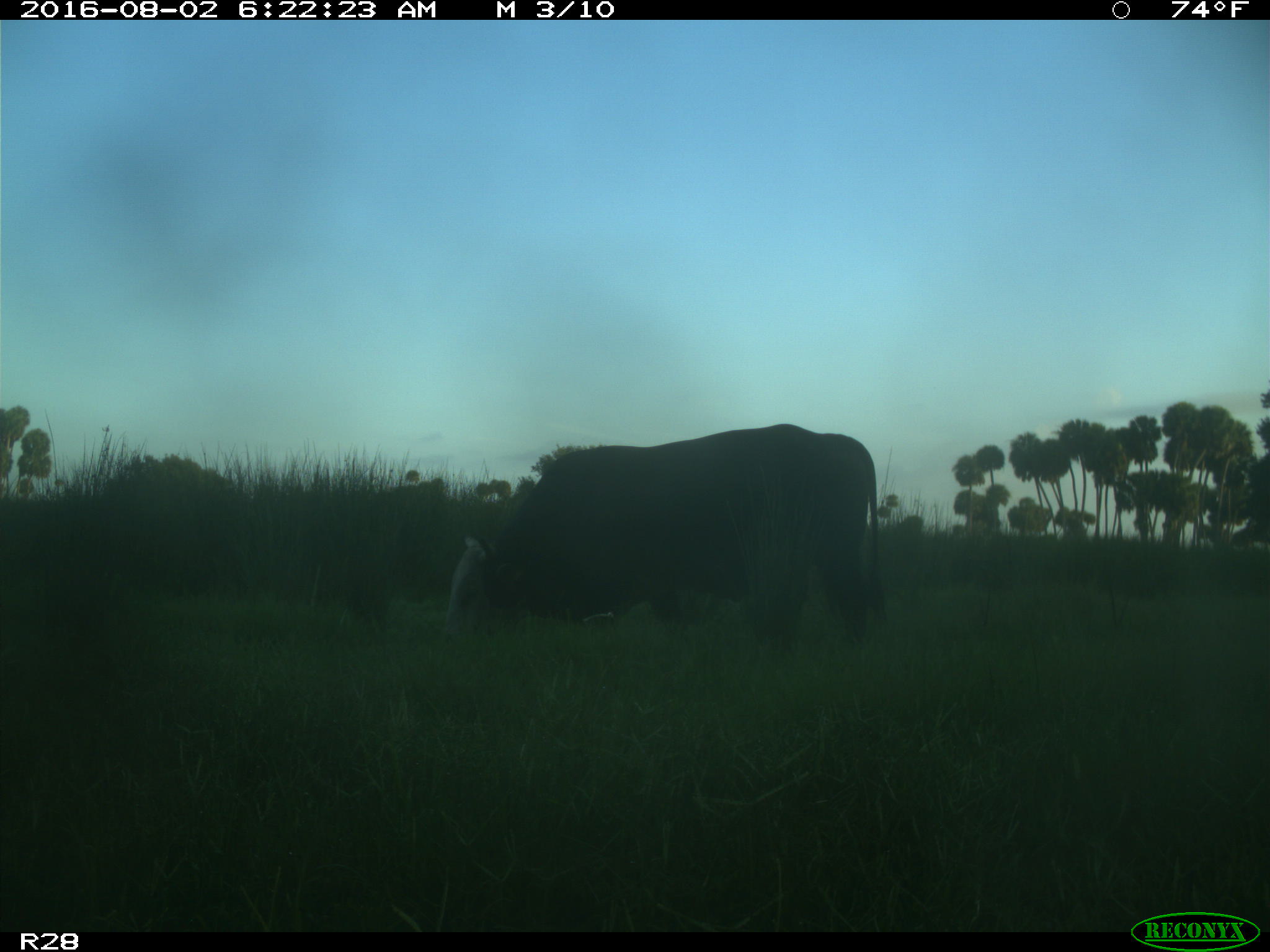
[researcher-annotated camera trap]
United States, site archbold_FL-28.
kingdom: Animalia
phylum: Chordata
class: Mammalia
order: Artiodactyla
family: Bovidae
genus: Bos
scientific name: Bos taurus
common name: domestic cow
Bos taurus (domestic cow).